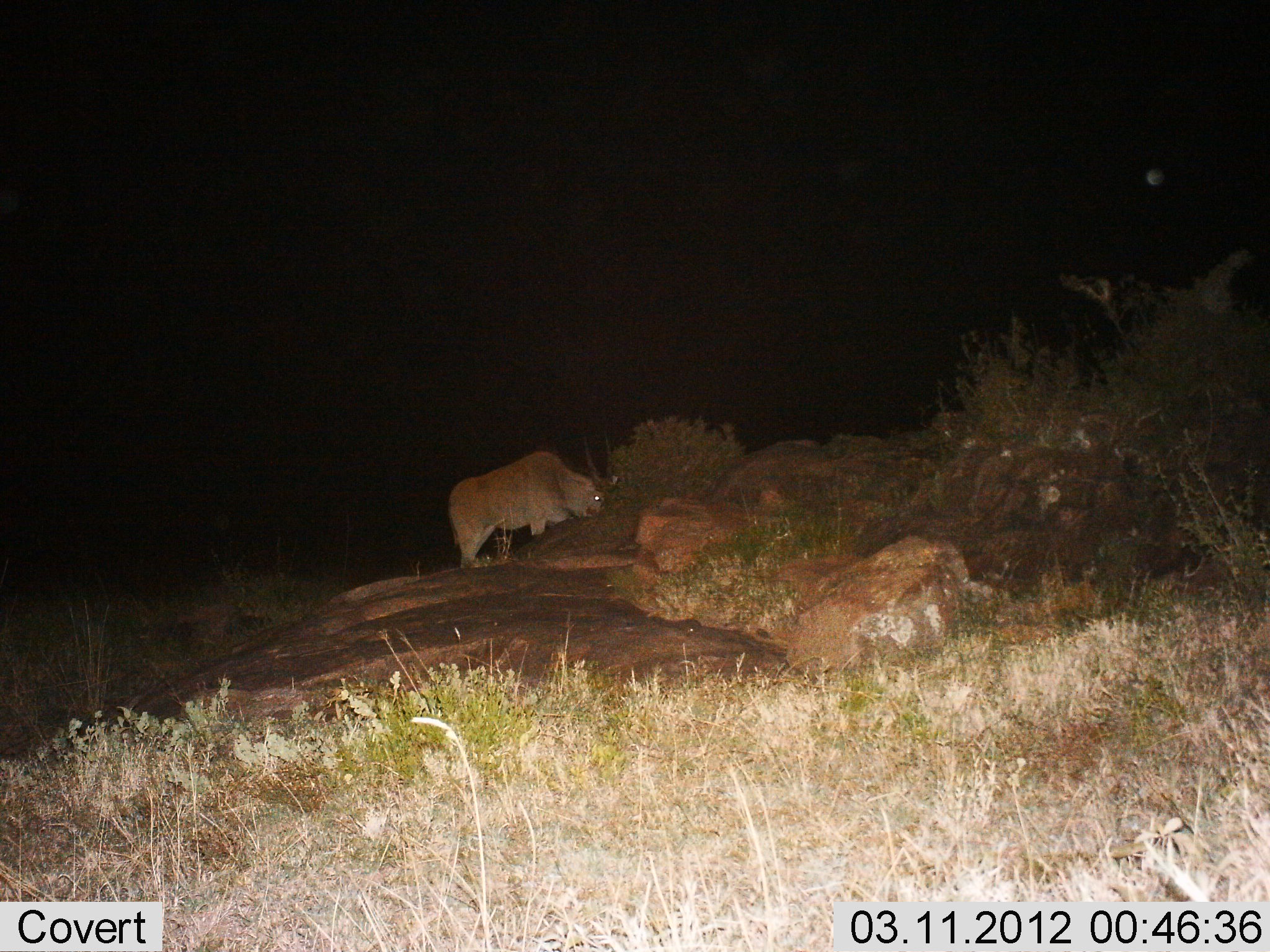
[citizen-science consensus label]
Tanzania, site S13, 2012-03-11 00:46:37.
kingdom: Animalia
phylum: Chordata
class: Mammalia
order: Artiodactyla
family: Bovidae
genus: Tragelaphus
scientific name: Tragelaphus oryx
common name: eland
Eland (Tragelaphus oryx), count 1. Behavior (volunteer vote fractions): standing 60%, resting 0%, moving 0%, interacting 0%. Young present (vote fraction): 0%. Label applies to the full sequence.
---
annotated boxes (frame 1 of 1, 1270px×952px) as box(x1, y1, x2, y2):
animal: box(445, 451, 603, 567)